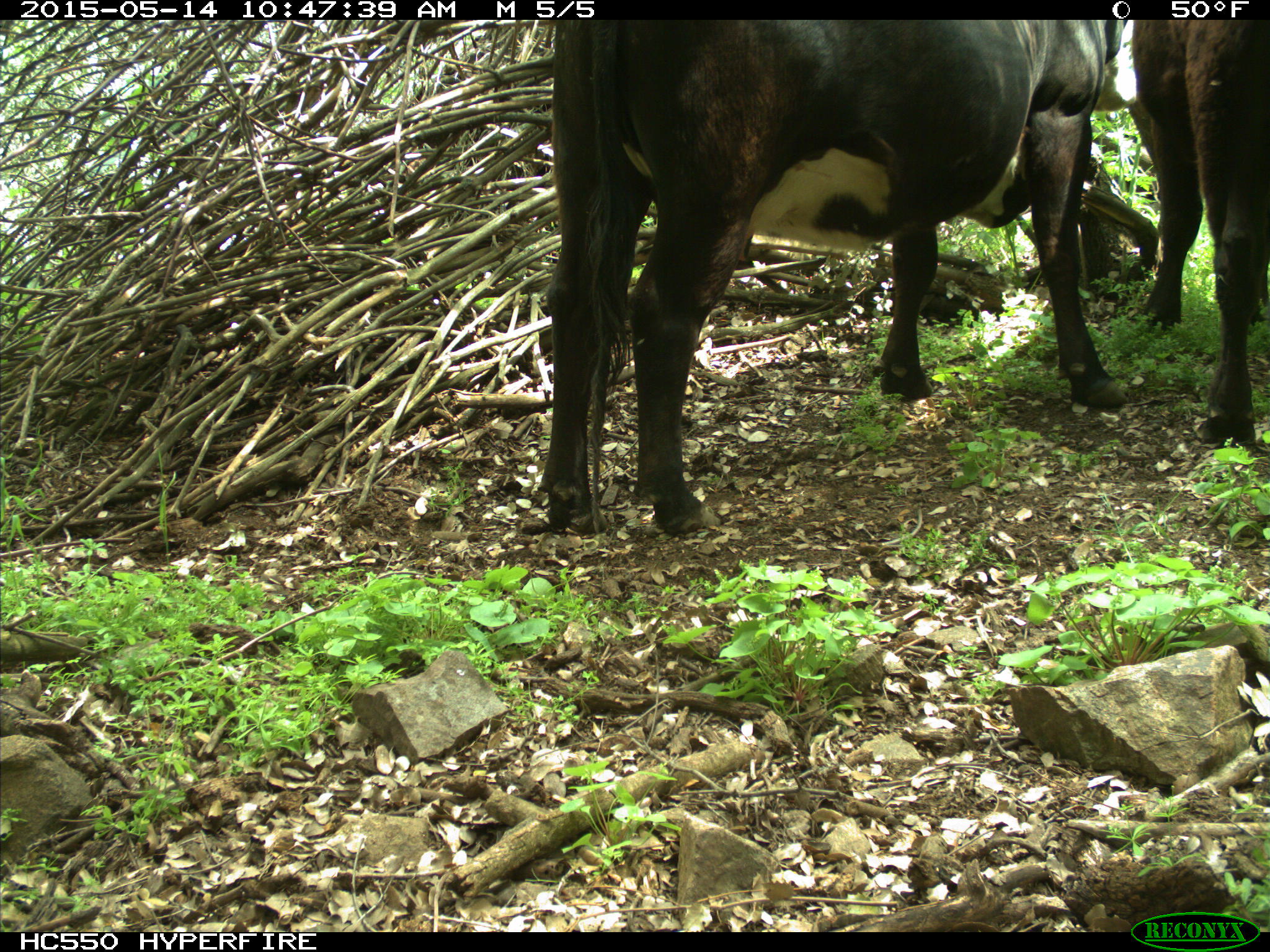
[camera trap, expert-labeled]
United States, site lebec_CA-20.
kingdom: Animalia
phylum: Chordata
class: Mammalia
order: Artiodactyla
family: Bovidae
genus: Bos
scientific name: Bos taurus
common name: domestic cow